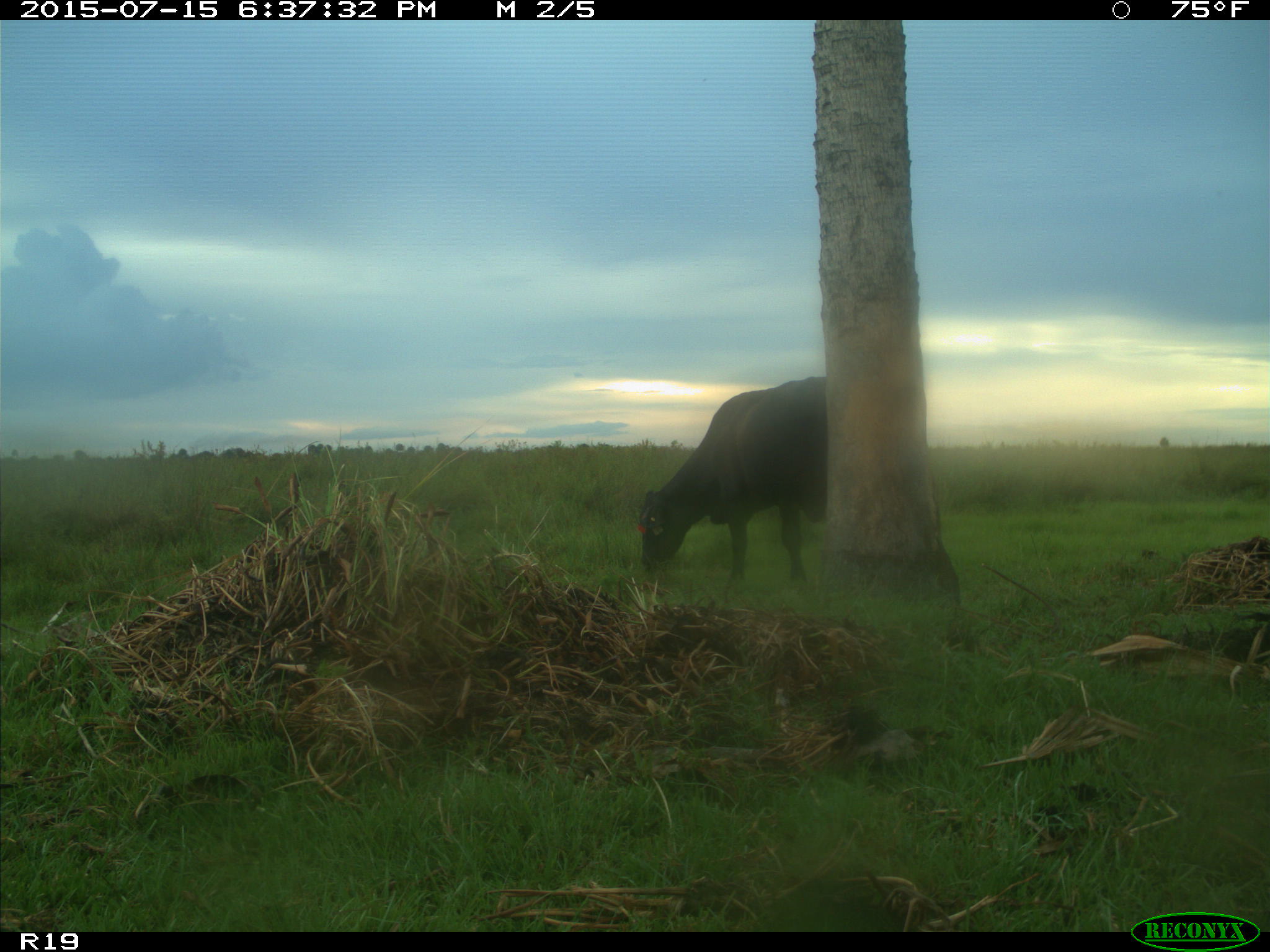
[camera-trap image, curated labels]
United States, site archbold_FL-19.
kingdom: Animalia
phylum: Chordata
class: Mammalia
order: Artiodactyla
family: Bovidae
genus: Bos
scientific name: Bos taurus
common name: domestic cow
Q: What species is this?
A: Bos taurus (domestic cow).